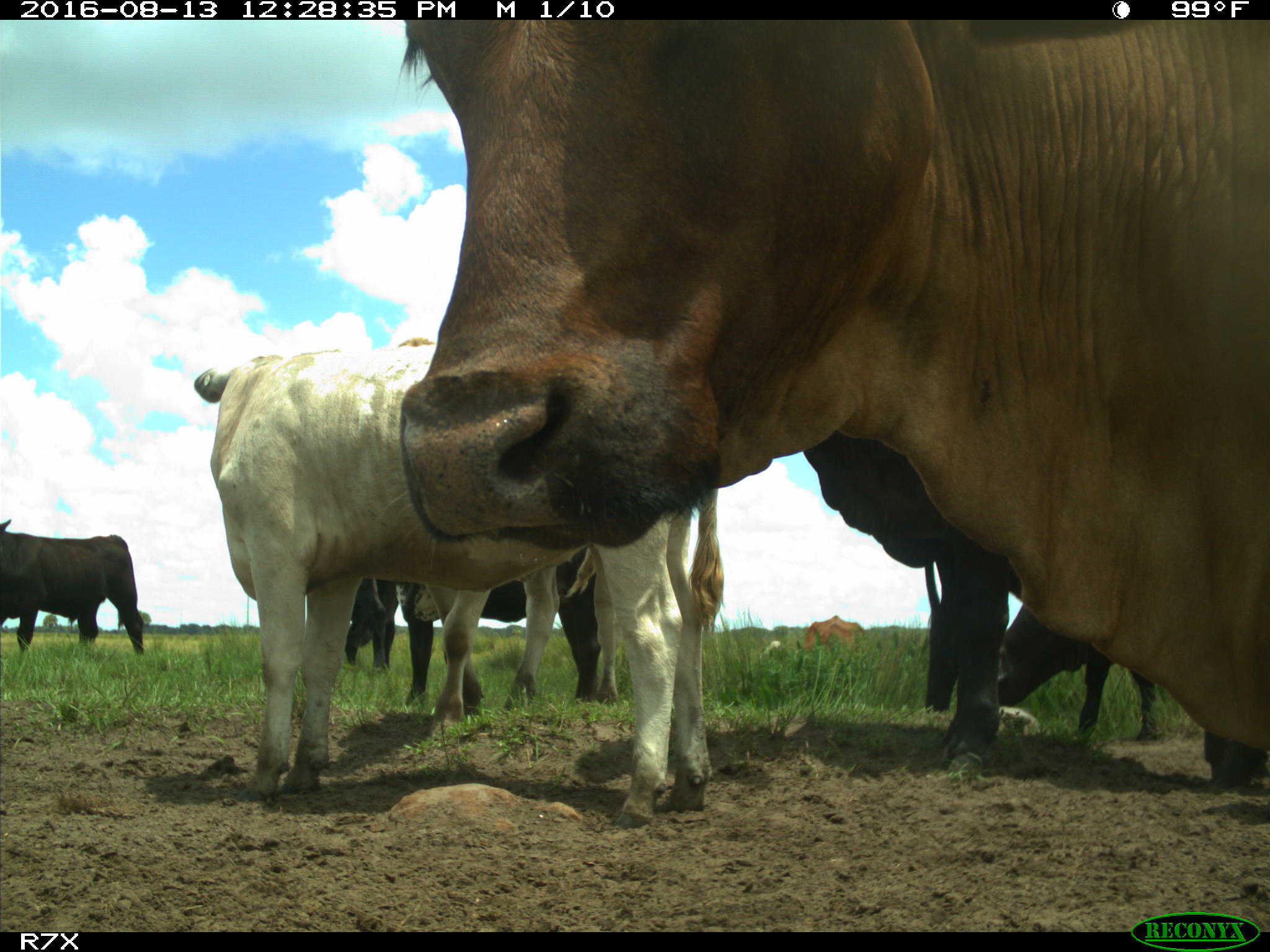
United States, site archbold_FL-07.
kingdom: Animalia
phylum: Chordata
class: Mammalia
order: Artiodactyla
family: Bovidae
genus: Bos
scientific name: Bos taurus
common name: domestic cow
Bos taurus (domestic cow).